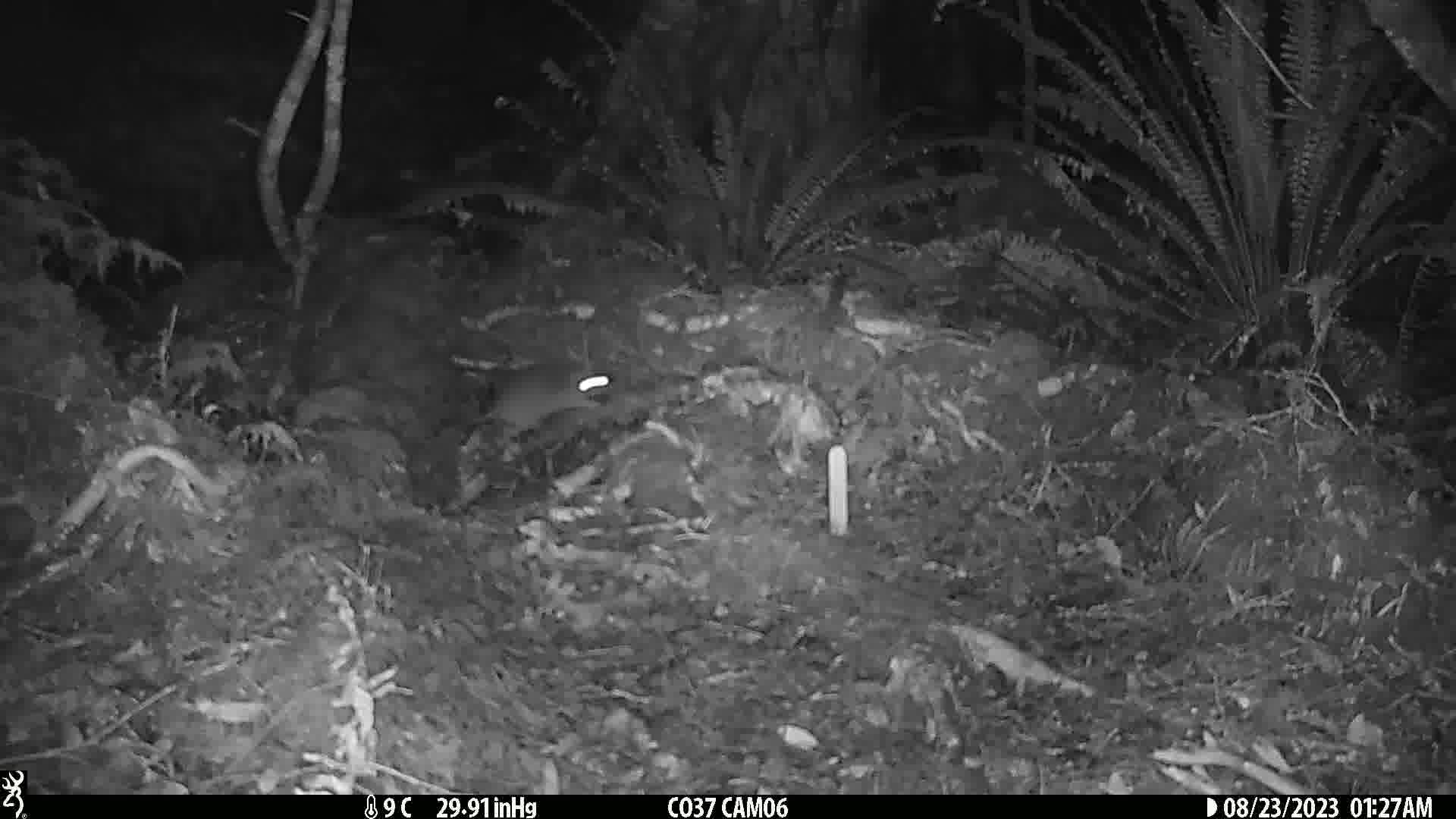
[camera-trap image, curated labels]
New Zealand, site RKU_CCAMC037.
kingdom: Animalia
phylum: Chordata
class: Mammalia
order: Rodentia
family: Muridae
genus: Rattus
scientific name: Rattus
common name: rat